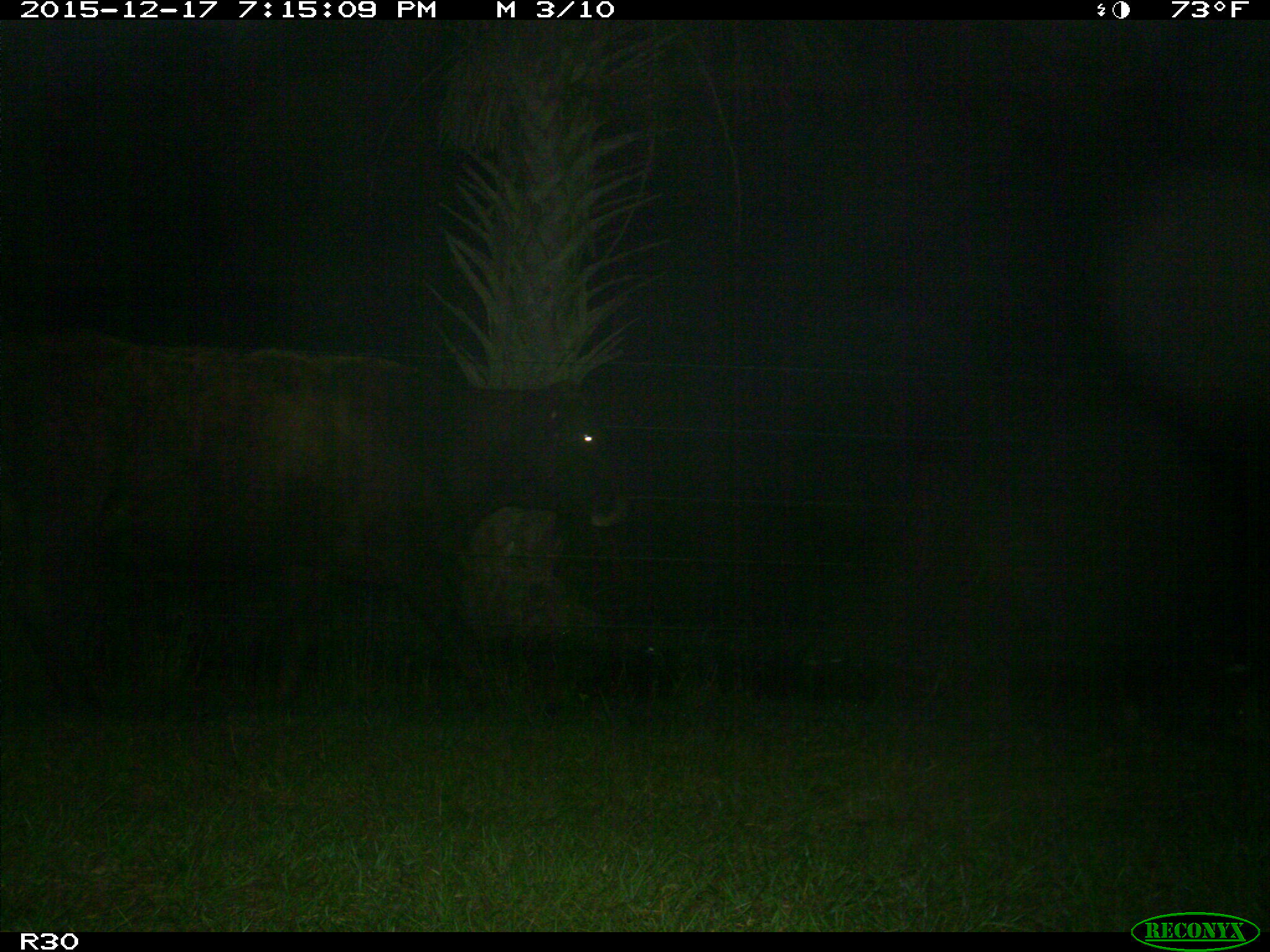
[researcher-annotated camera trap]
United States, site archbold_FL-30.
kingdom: Animalia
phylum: Chordata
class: Mammalia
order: Artiodactyla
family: Bovidae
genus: Bos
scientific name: Bos taurus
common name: domestic cow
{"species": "Bos taurus (domestic cow)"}